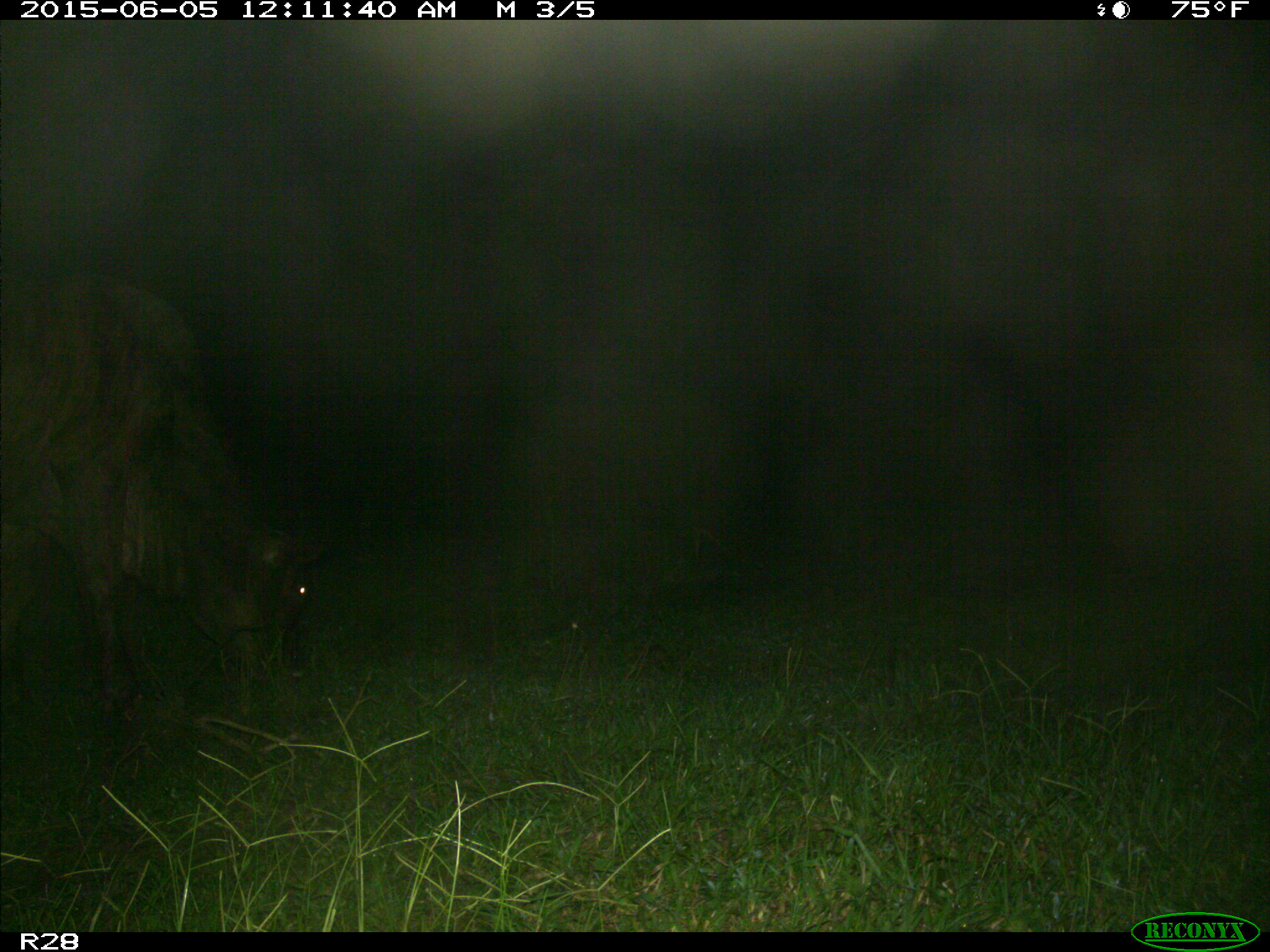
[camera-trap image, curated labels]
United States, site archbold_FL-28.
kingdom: Animalia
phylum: Chordata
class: Mammalia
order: Artiodactyla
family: Bovidae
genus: Bos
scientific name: Bos taurus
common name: domestic cow